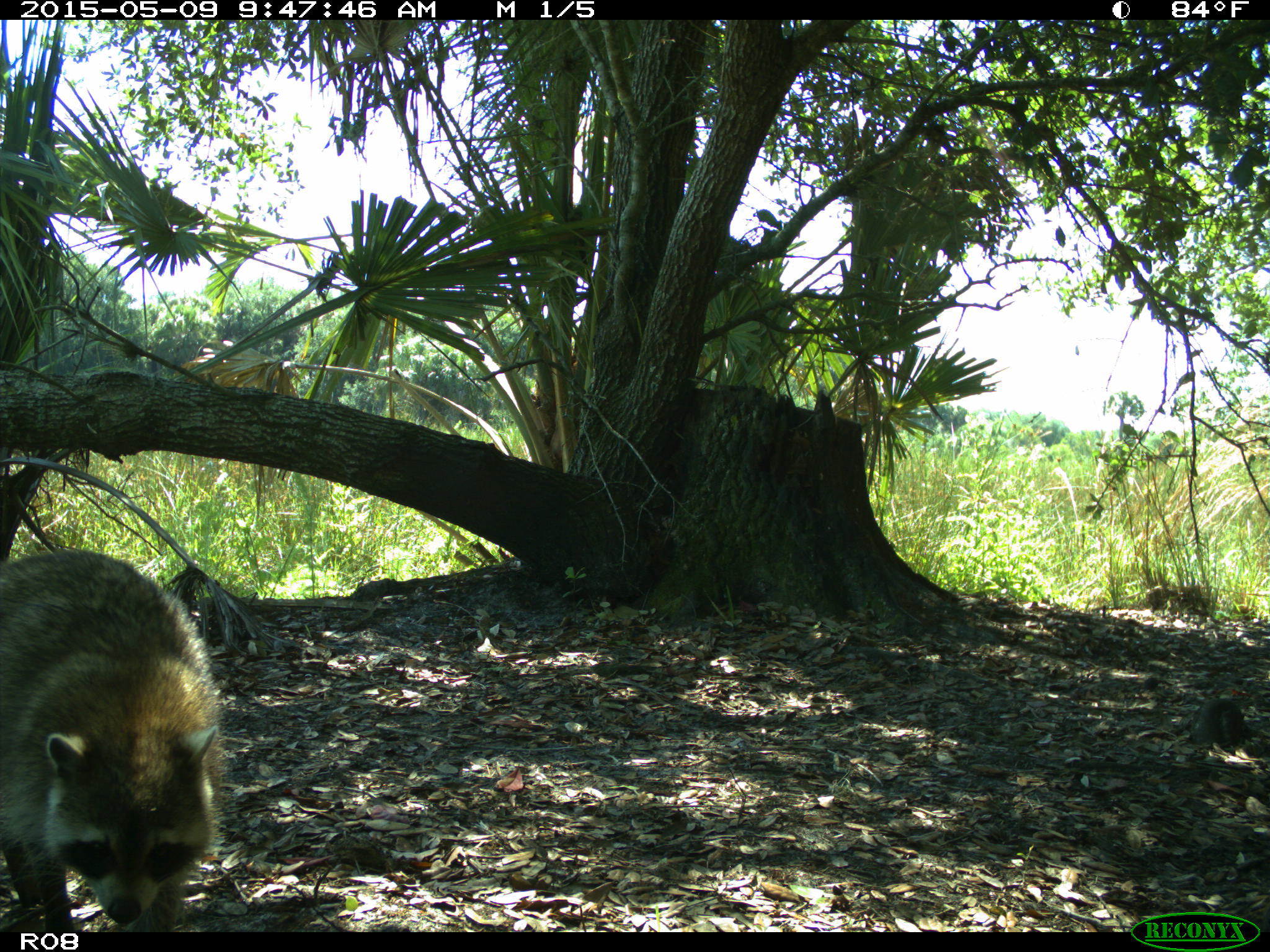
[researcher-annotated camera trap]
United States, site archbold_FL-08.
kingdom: Animalia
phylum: Chordata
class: Mammalia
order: Carnivora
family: Procyonidae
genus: Procyon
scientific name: Procyon lotor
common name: common raccoon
Procyon lotor (common raccoon).